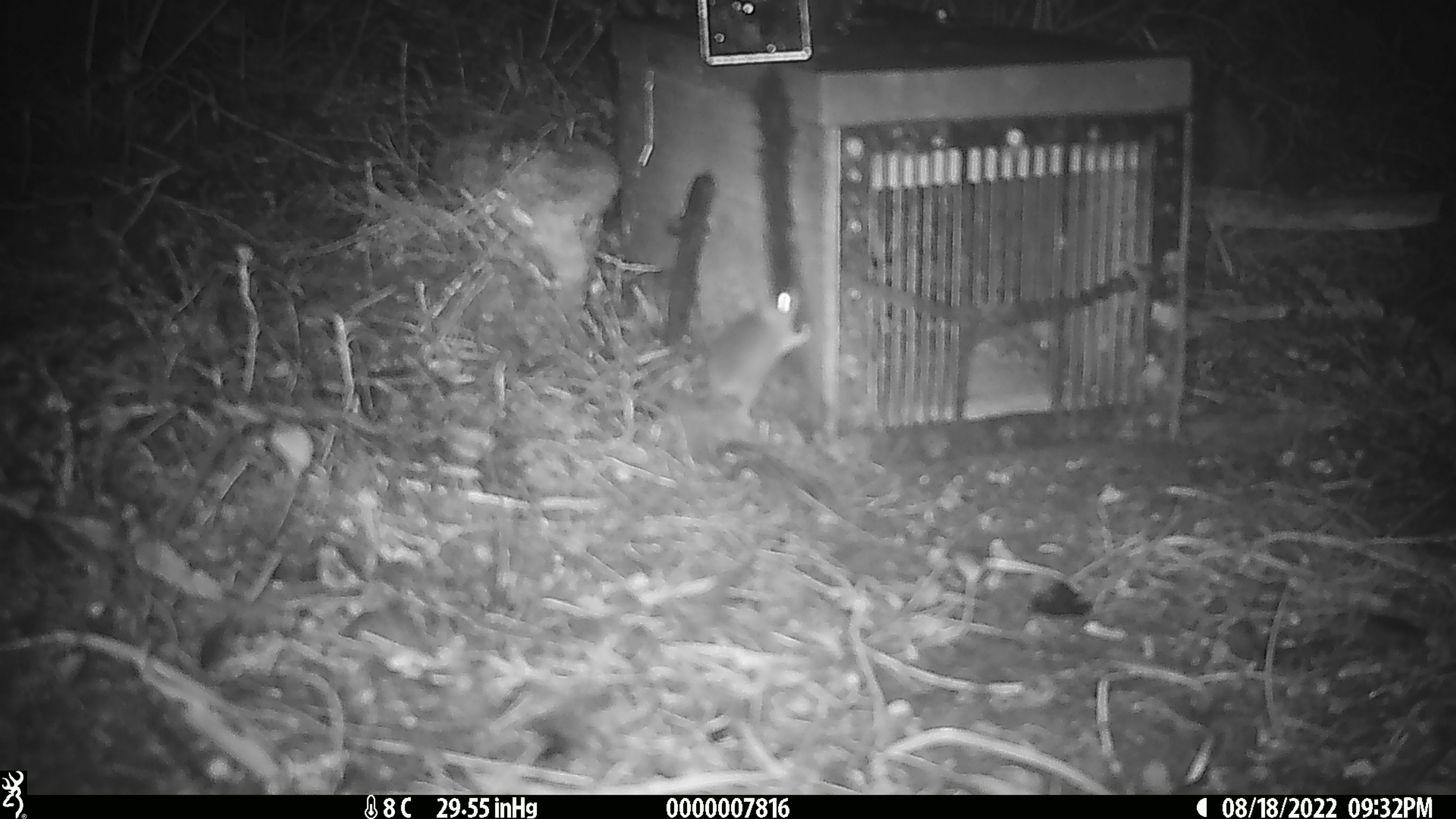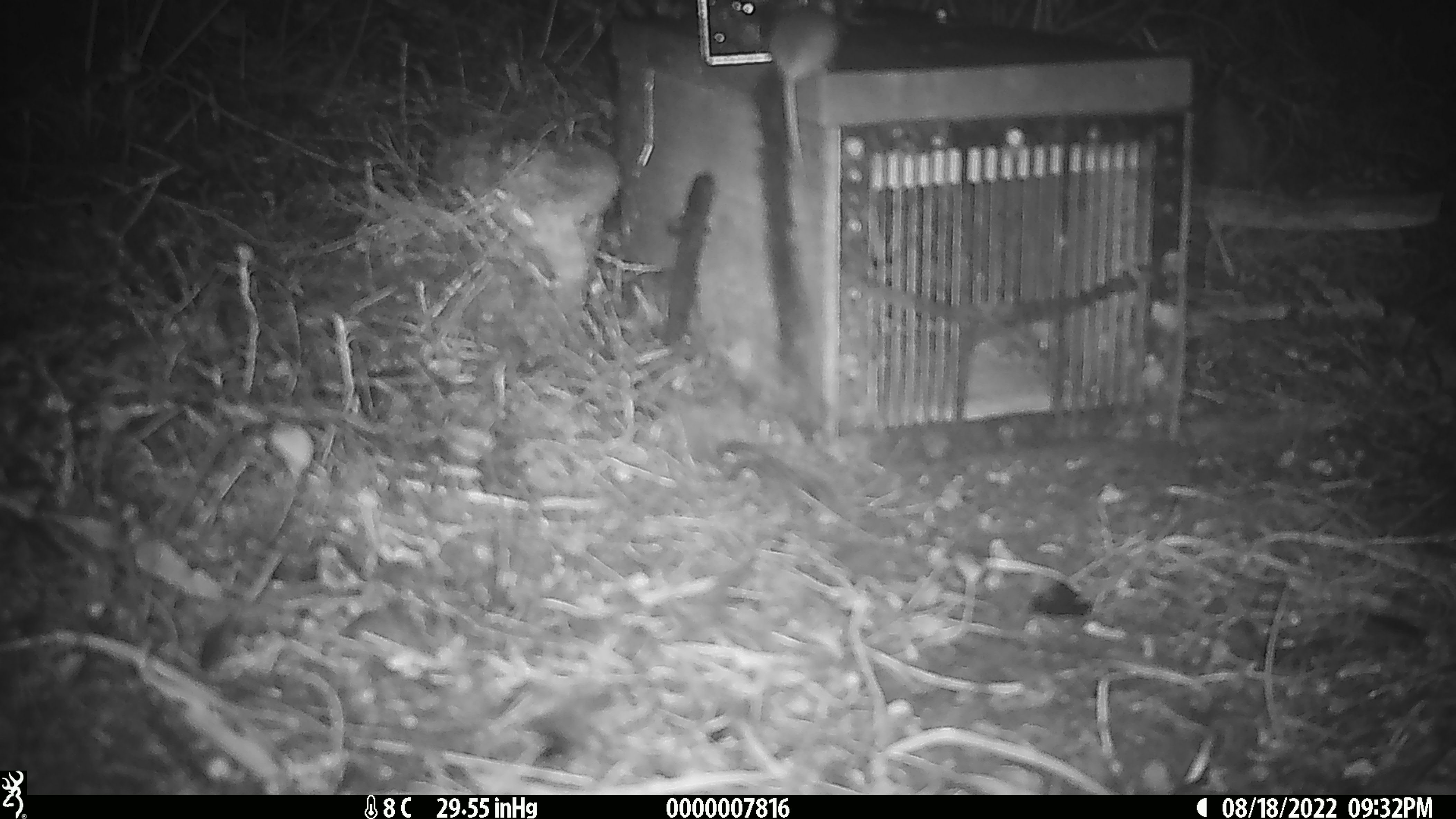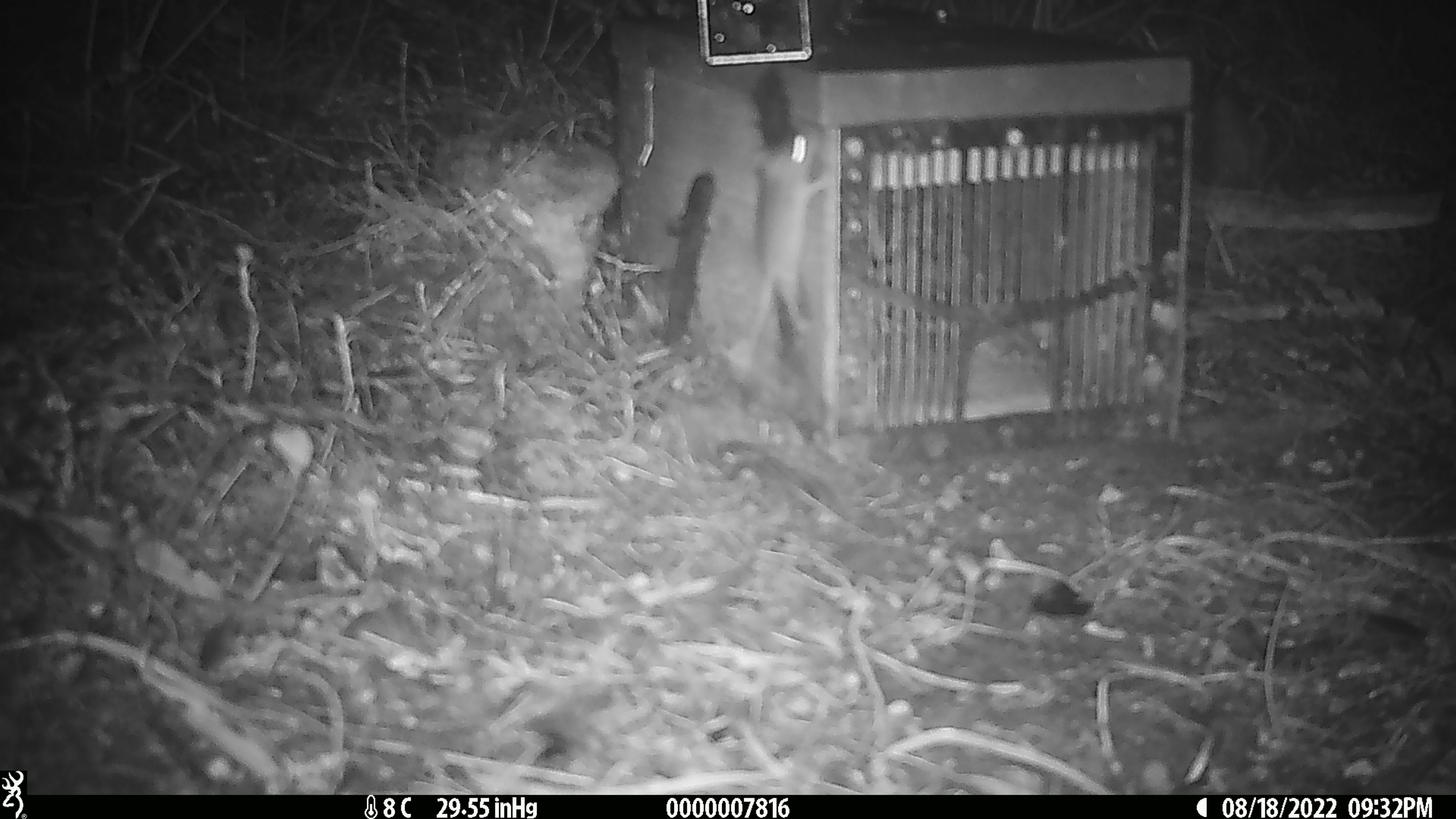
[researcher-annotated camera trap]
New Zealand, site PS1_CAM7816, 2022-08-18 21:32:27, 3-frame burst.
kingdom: Animalia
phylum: Chordata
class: Mammalia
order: Rodentia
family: Muridae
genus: Mus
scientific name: Mus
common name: mouse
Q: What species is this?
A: Mouse (Mus).